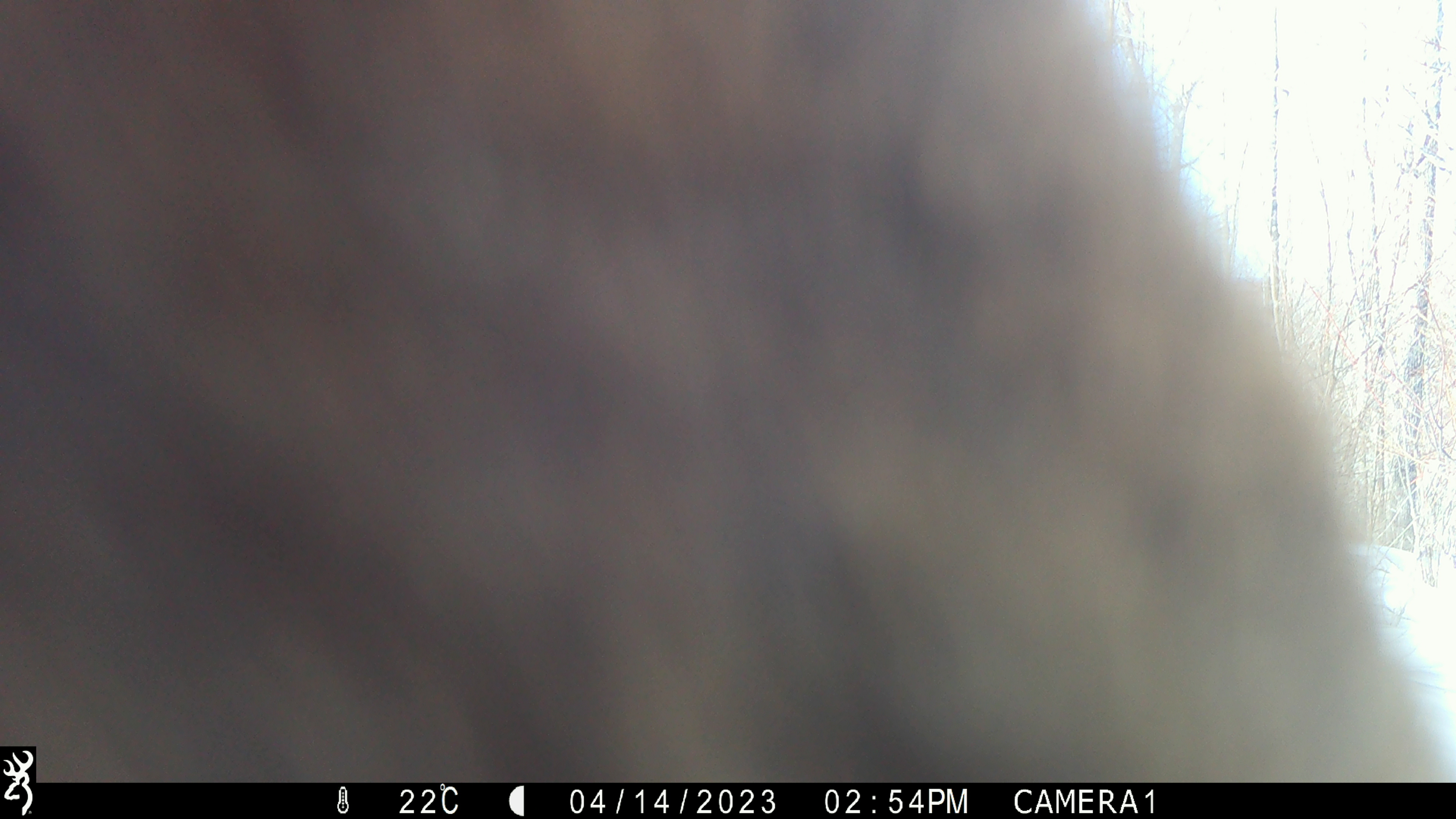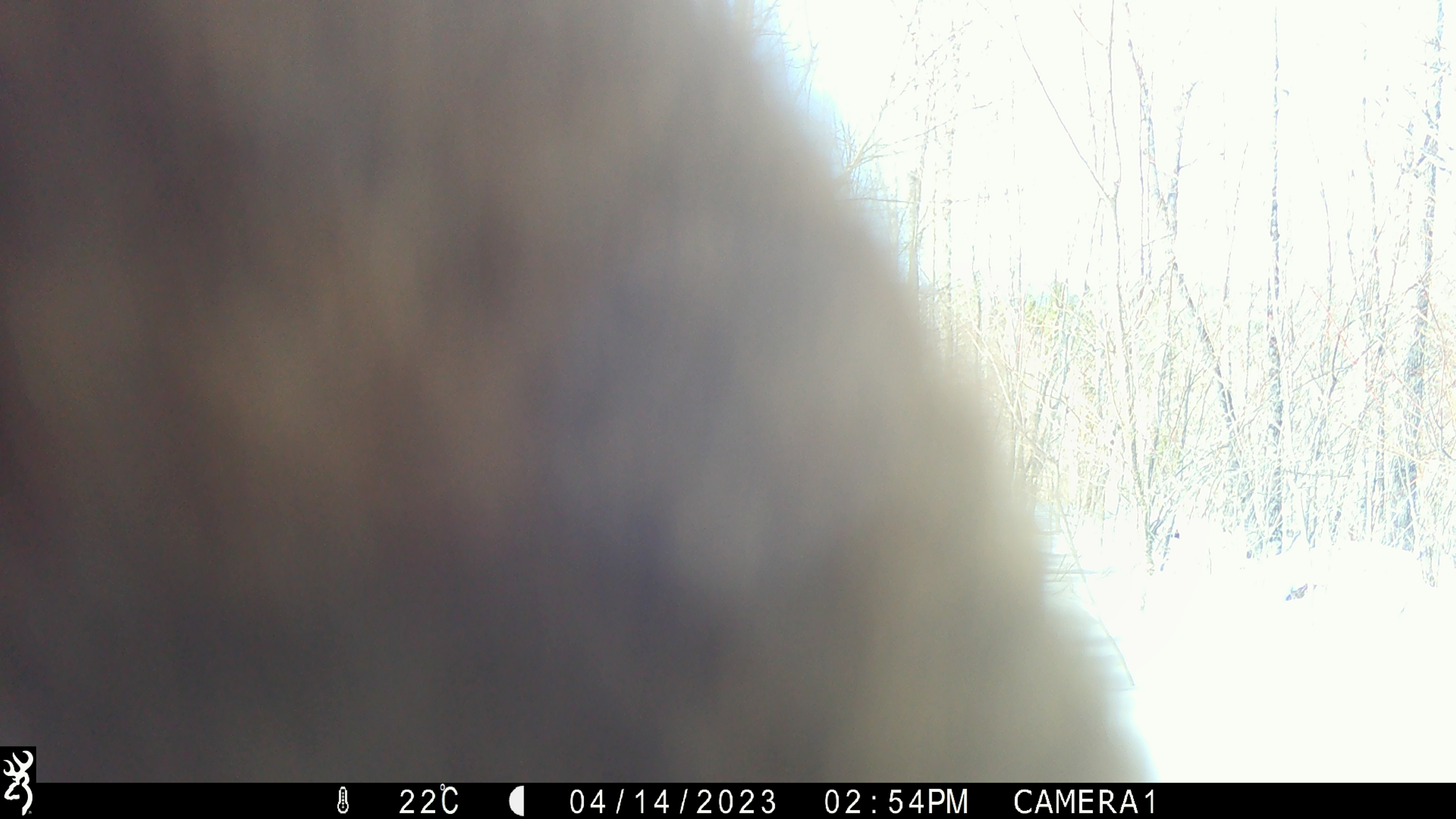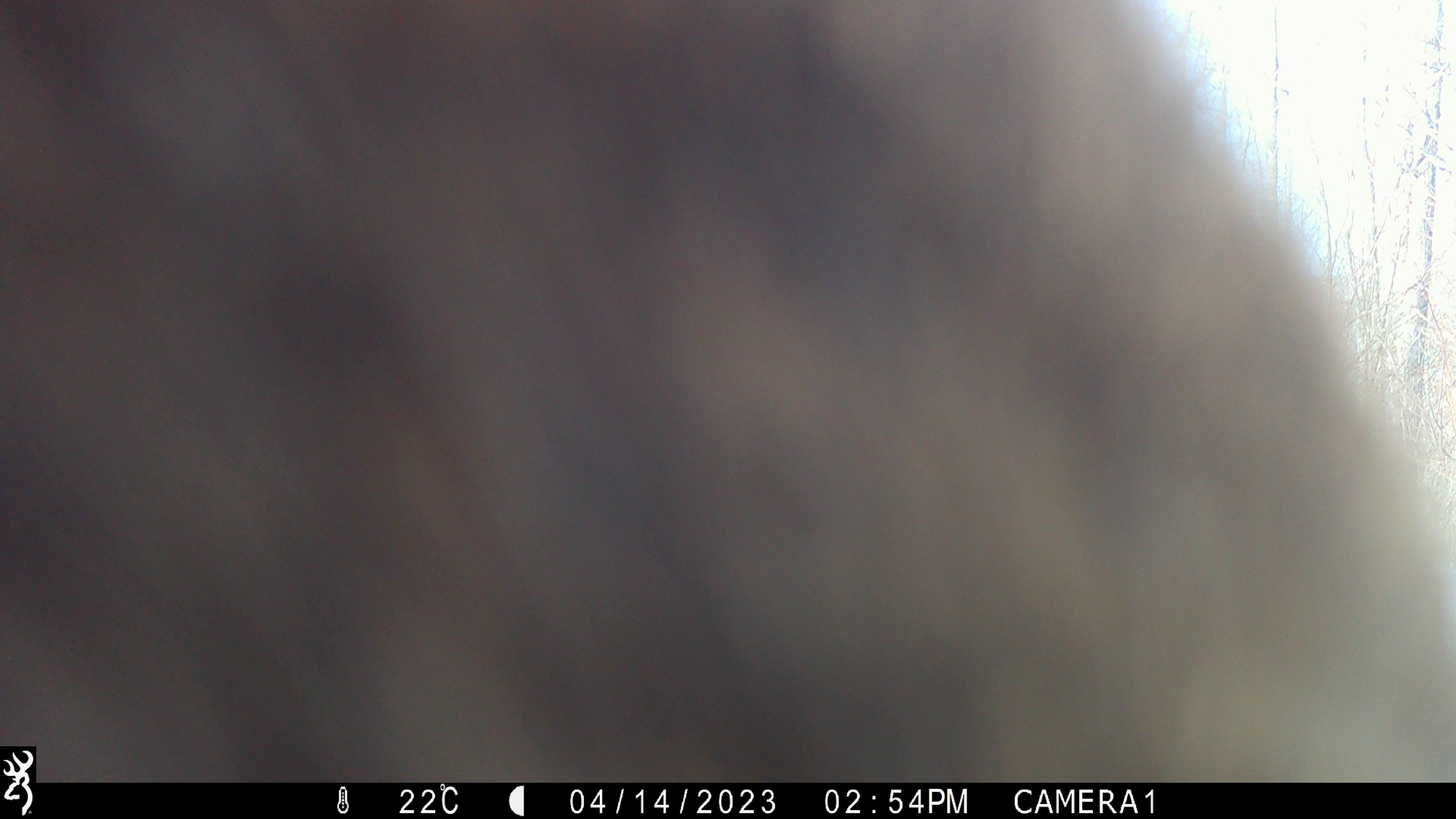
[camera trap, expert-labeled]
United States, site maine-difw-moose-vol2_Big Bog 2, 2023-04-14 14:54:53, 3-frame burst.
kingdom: Animalia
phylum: Chordata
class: Mammalia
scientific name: Mammalia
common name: mammal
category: mammal sp.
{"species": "mammal sp. (mammal) (Mammalia)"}